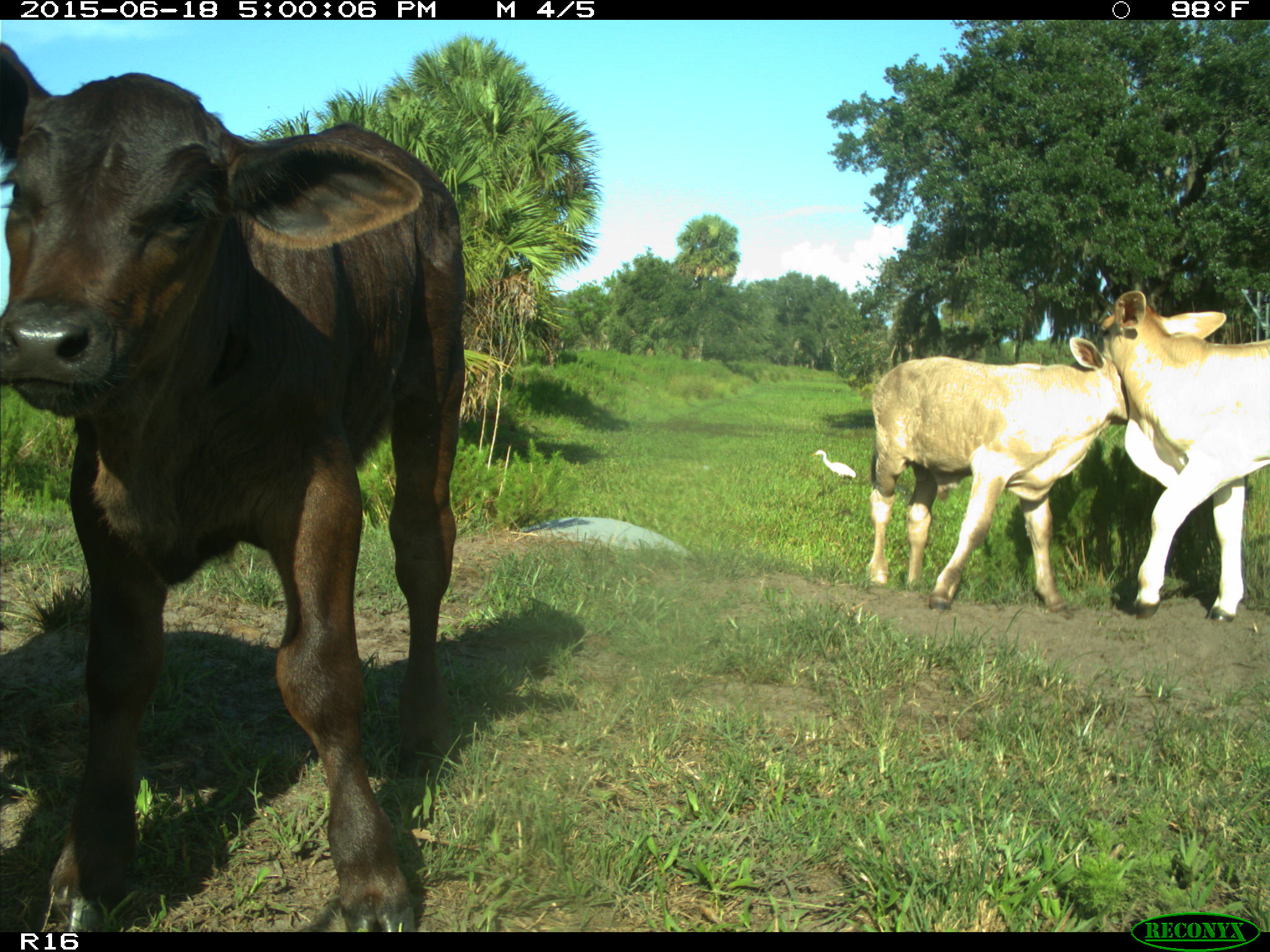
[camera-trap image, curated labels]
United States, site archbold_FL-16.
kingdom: Animalia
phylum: Chordata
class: Mammalia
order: Artiodactyla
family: Bovidae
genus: Bos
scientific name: Bos taurus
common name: domestic cow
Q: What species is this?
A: Bos taurus (domestic cow).